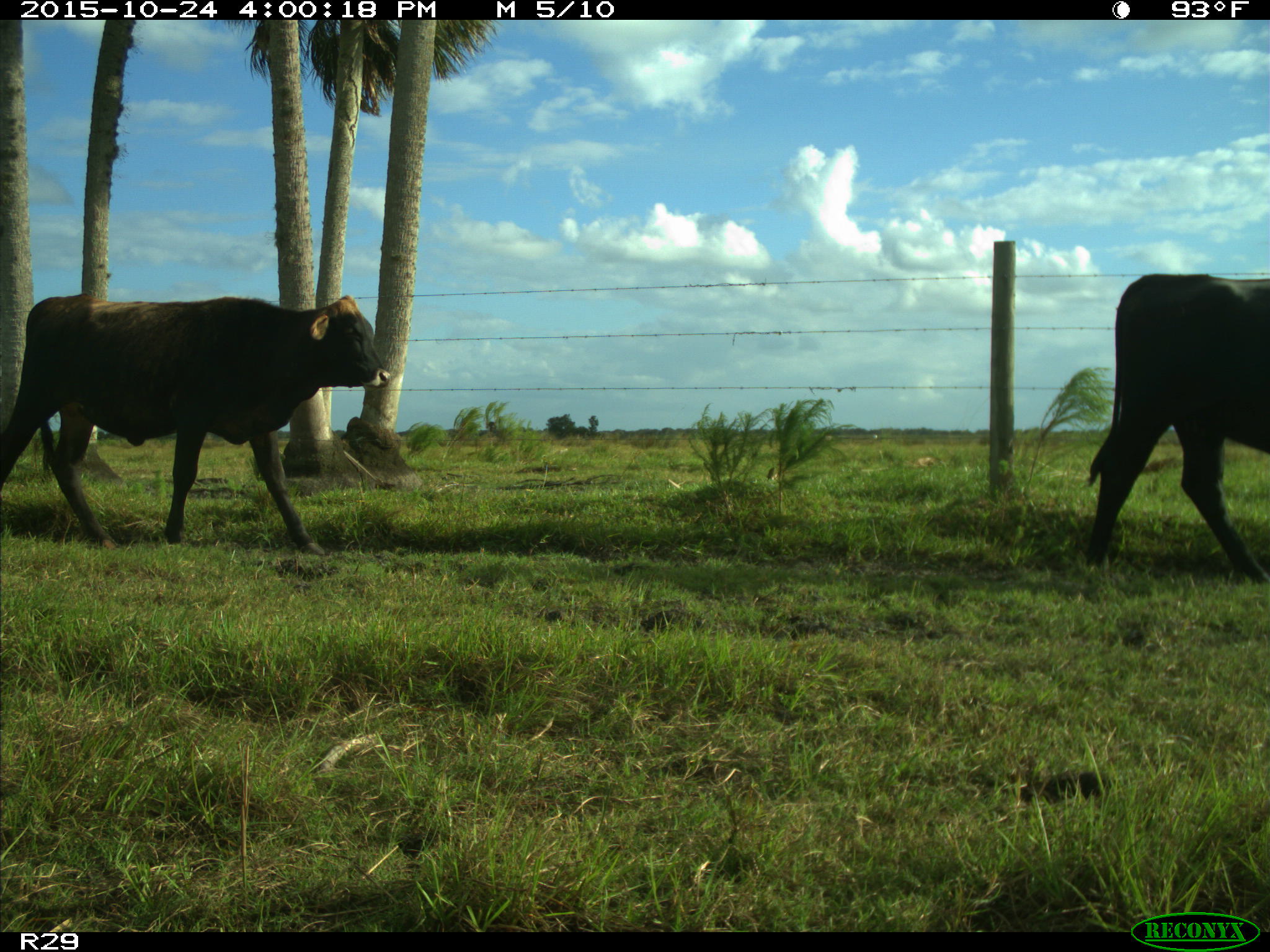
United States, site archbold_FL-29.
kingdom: Animalia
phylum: Chordata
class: Mammalia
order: Artiodactyla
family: Bovidae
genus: Bos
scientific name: Bos taurus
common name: domestic cow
Bos taurus (domestic cow).